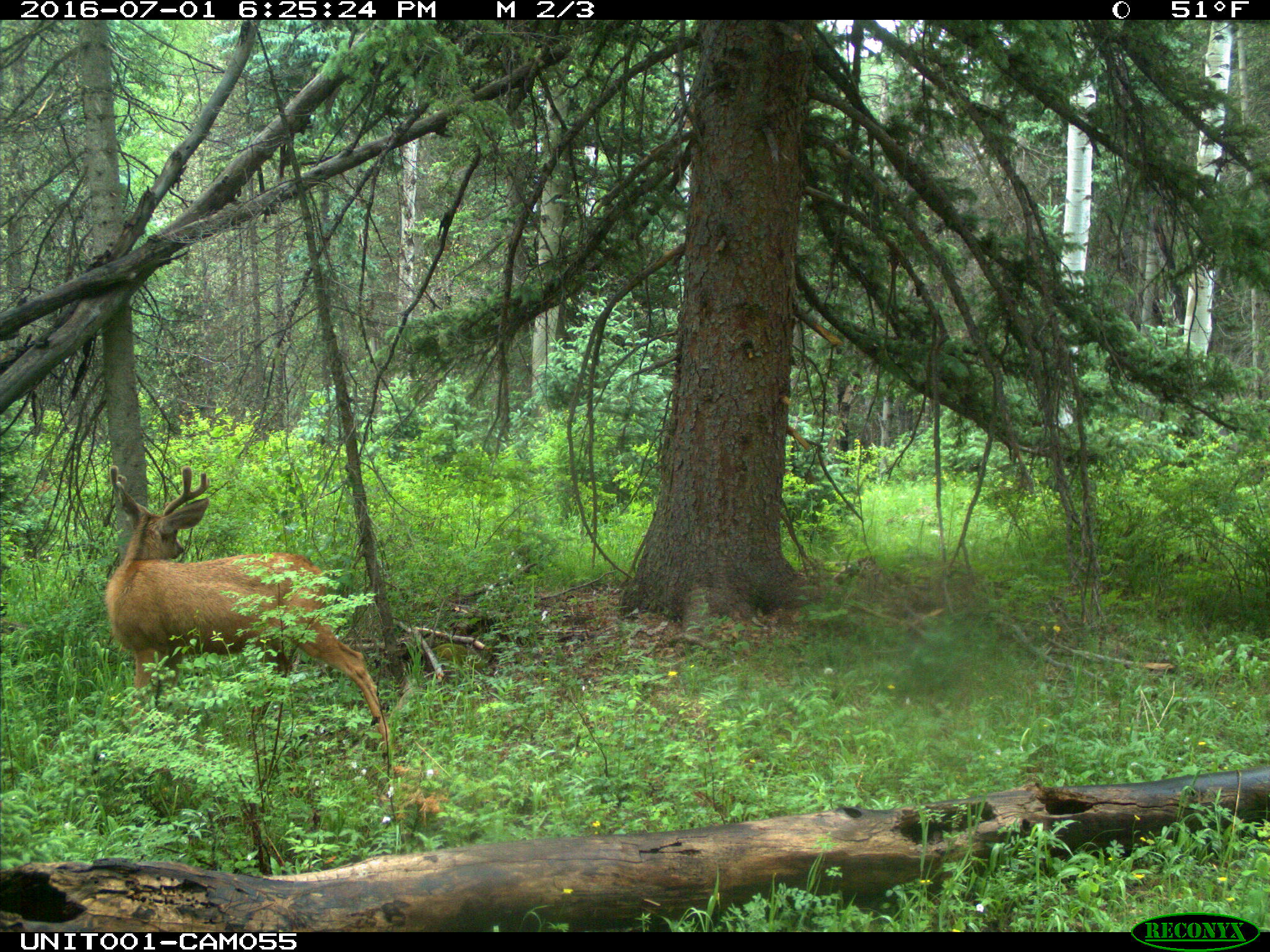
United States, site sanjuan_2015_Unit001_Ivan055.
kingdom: Animalia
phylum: Chordata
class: Mammalia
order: Artiodactyla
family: Cervidae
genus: Odocoileus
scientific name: Odocoileus hemionus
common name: mule deer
Odocoileus hemionus (mule deer).